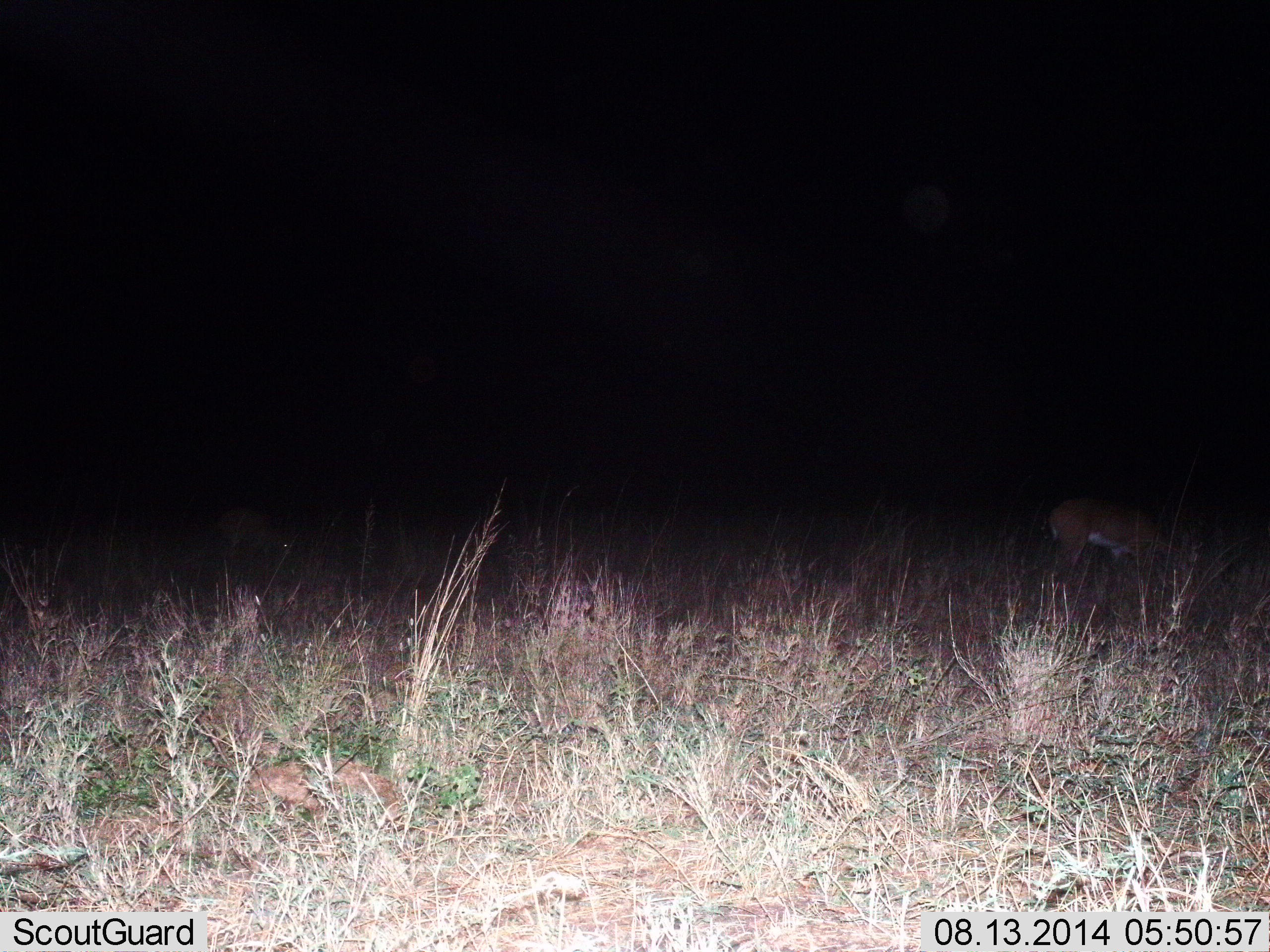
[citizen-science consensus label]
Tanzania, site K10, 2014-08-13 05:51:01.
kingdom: Animalia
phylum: Chordata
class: Mammalia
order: Artiodactyla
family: Bovidae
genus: Nanger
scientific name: Nanger granti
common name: grant's gazelle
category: gazellegrants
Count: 2.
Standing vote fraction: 43%.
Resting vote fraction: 0%.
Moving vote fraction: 0%.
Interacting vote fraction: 0%.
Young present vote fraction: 0%.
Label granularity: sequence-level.